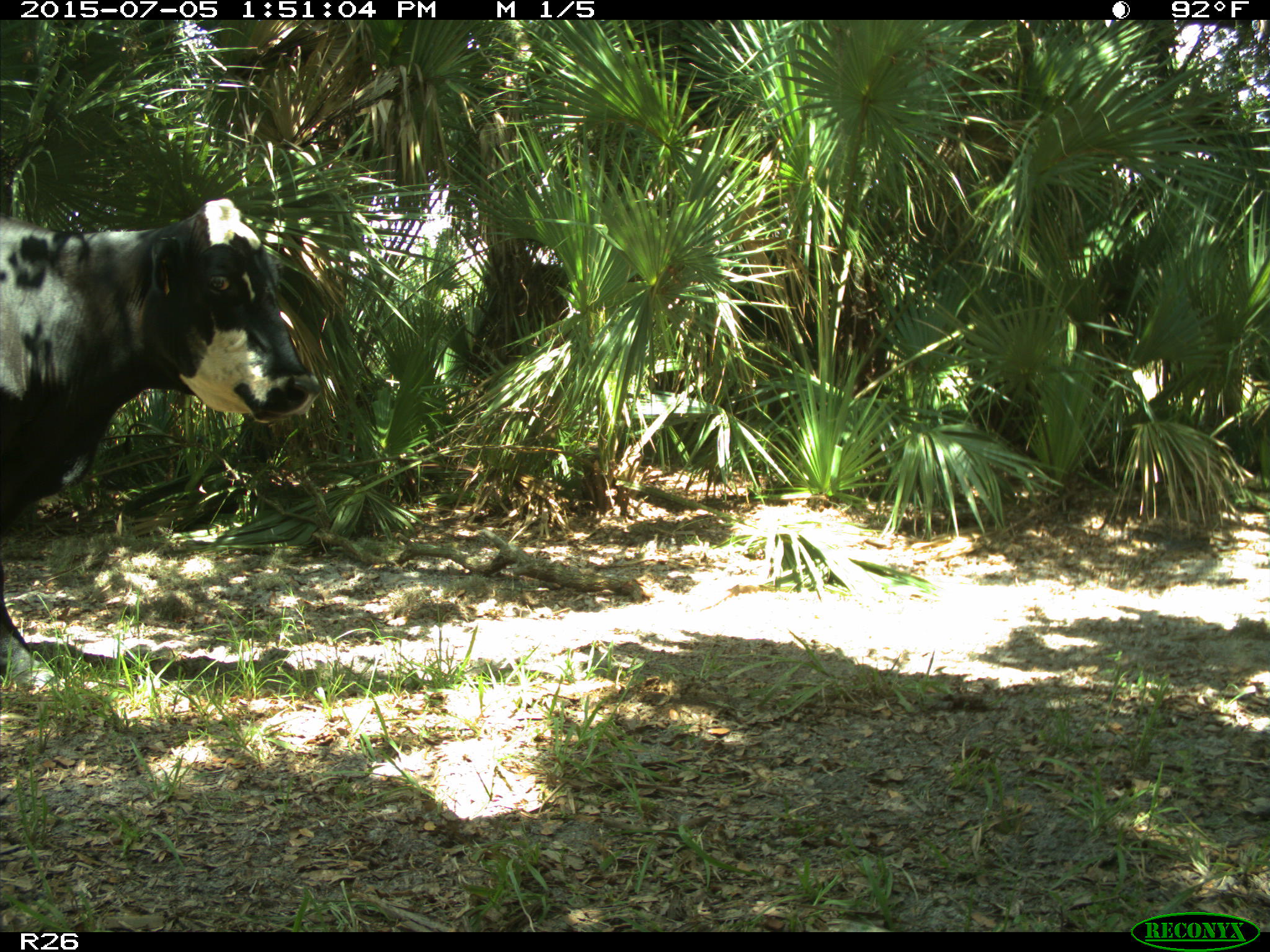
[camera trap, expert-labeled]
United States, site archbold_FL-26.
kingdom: Animalia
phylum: Chordata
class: Mammalia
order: Artiodactyla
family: Bovidae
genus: Bos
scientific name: Bos taurus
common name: domestic cow